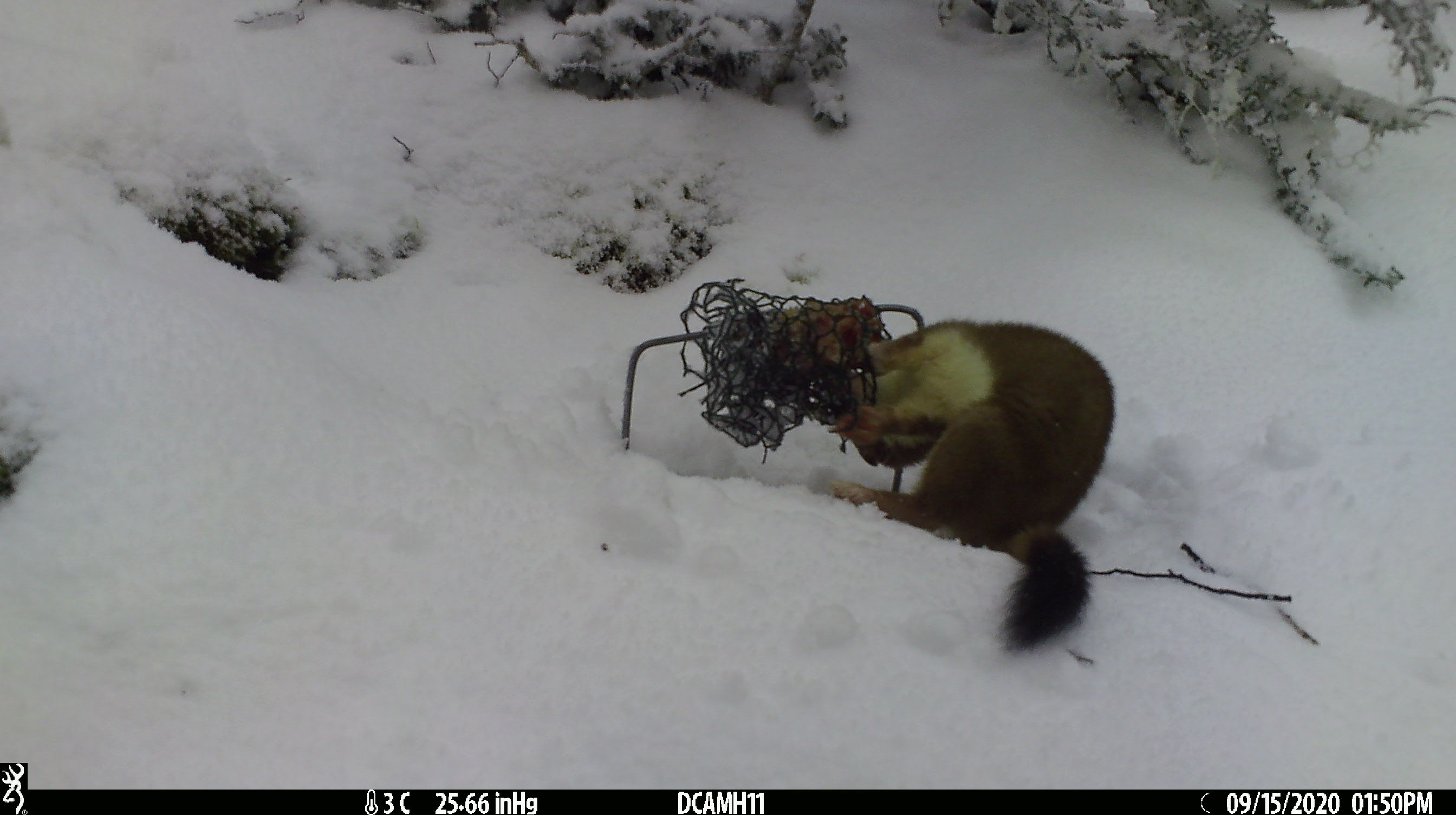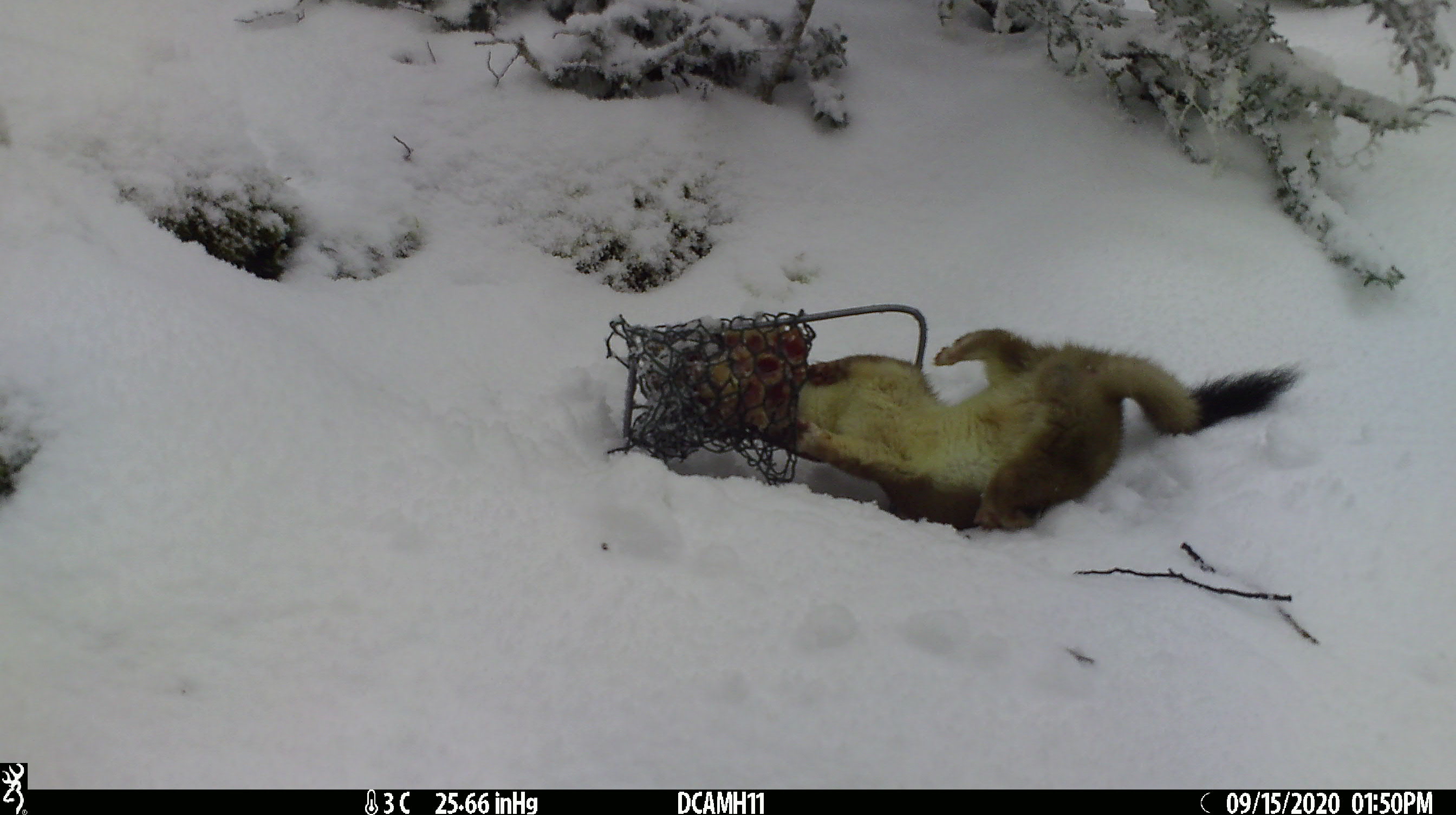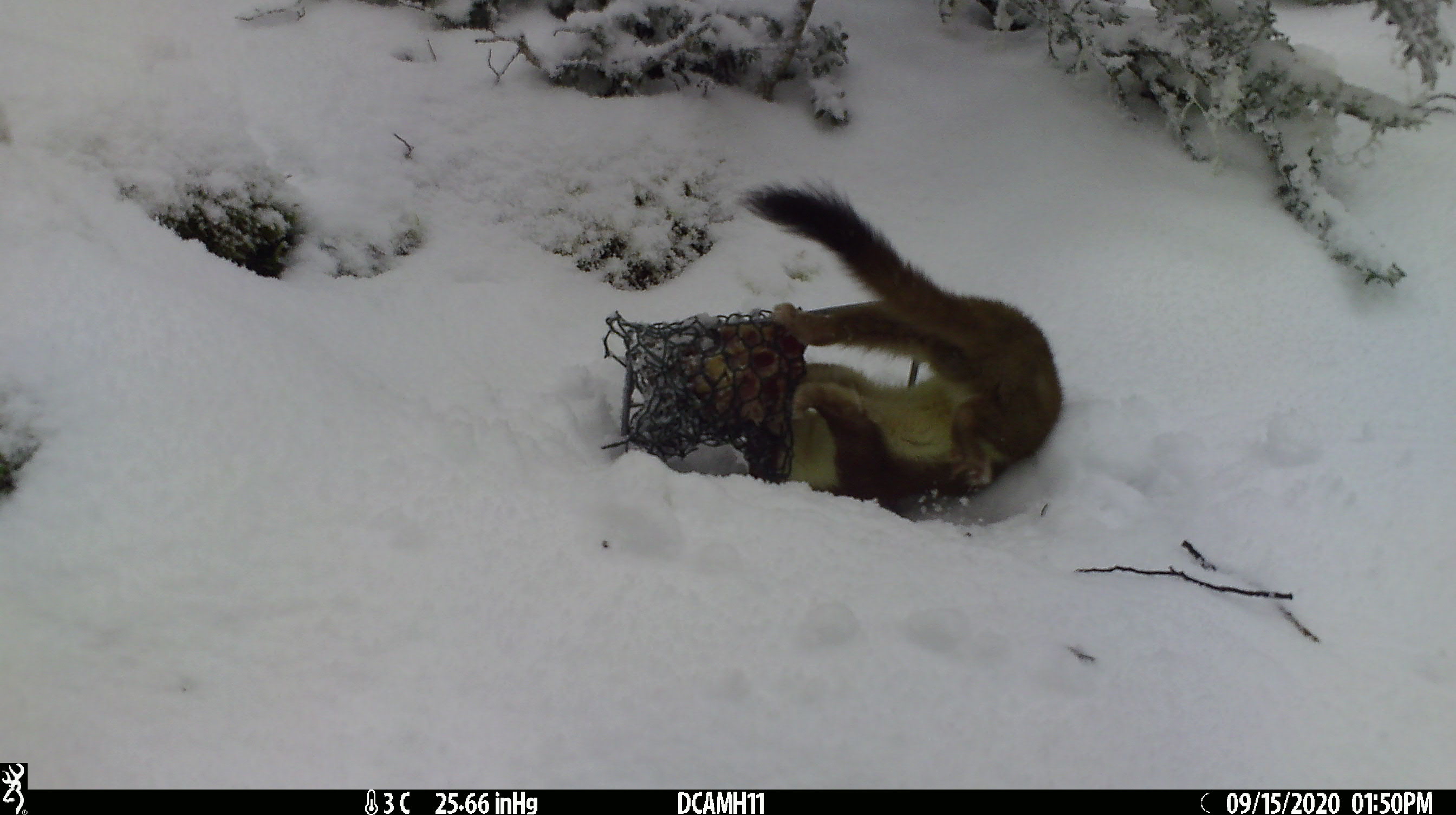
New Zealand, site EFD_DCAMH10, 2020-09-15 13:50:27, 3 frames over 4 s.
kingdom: Animalia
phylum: Chordata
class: Mammalia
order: Carnivora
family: Mustelidae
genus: Mustela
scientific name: Mustela erminea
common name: stoat